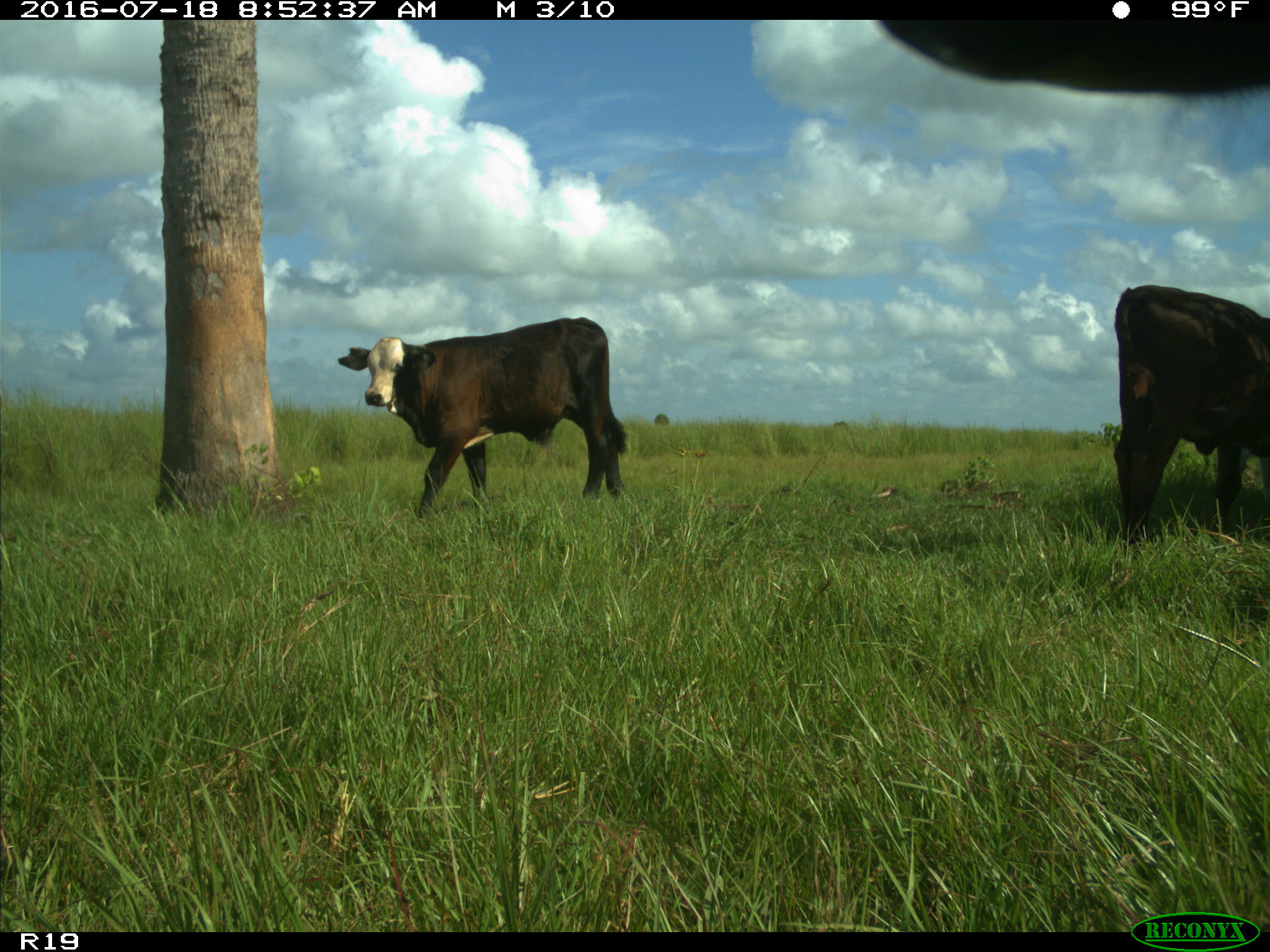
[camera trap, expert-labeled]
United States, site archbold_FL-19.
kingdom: Animalia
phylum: Chordata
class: Mammalia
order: Artiodactyla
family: Bovidae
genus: Bos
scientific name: Bos taurus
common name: domestic cow